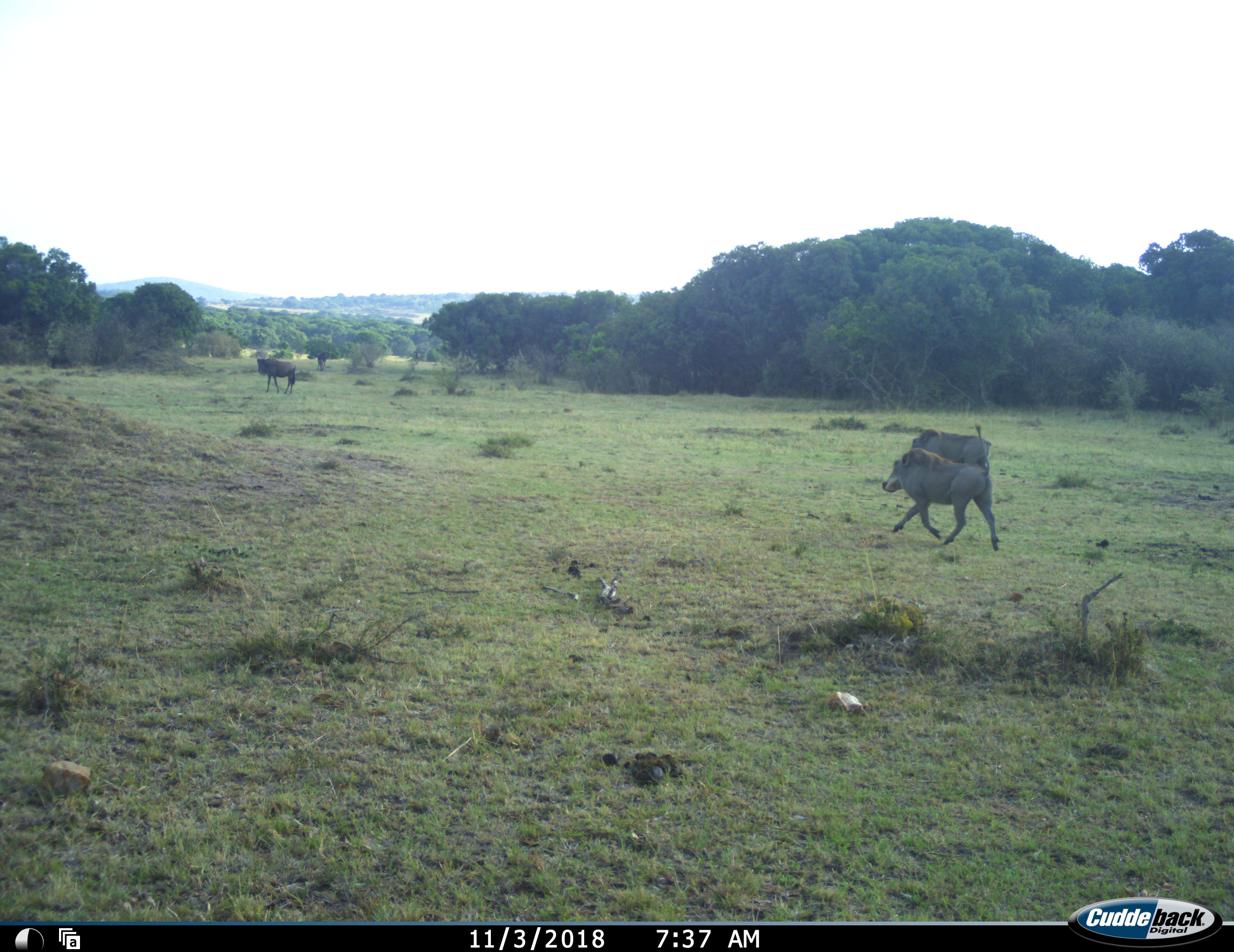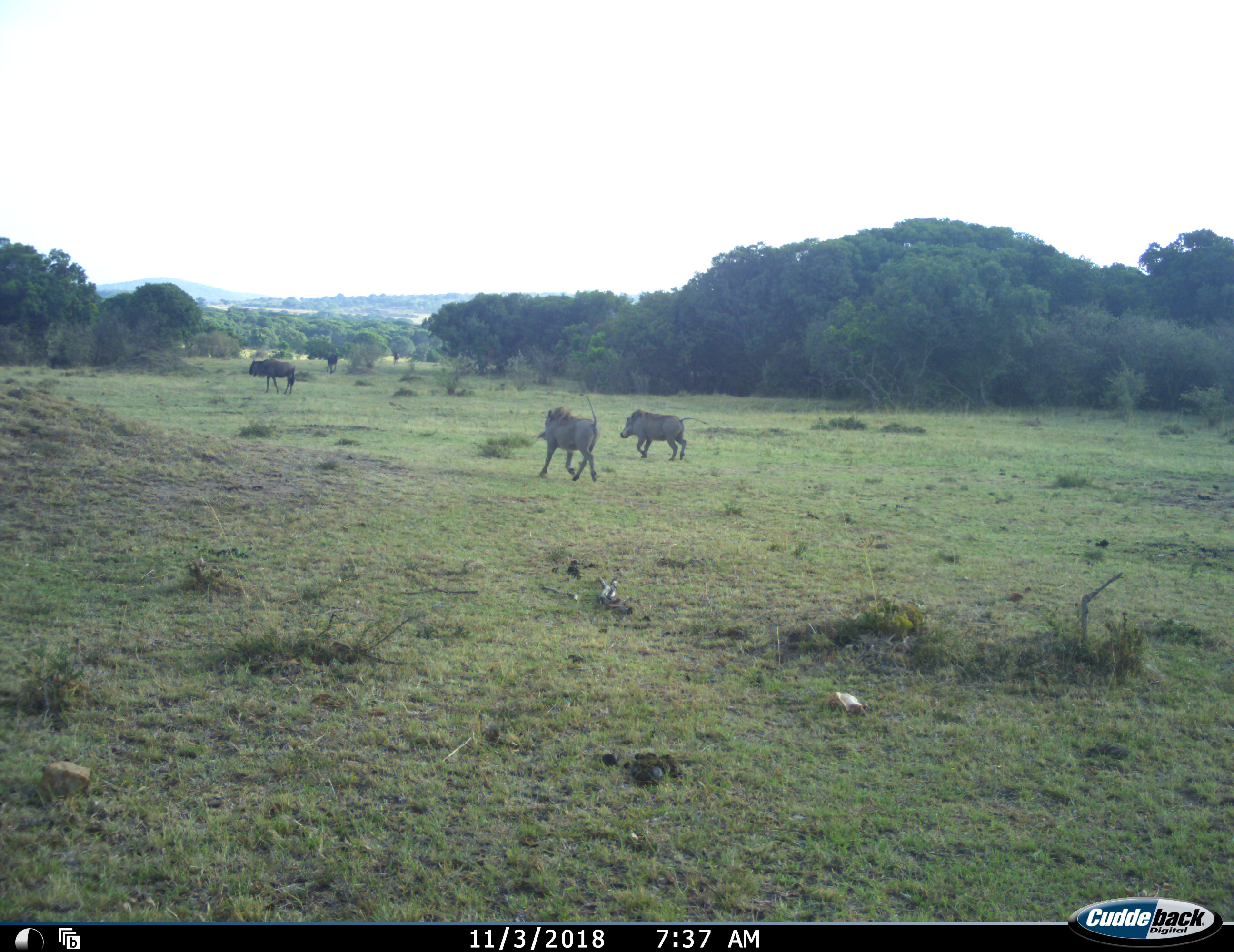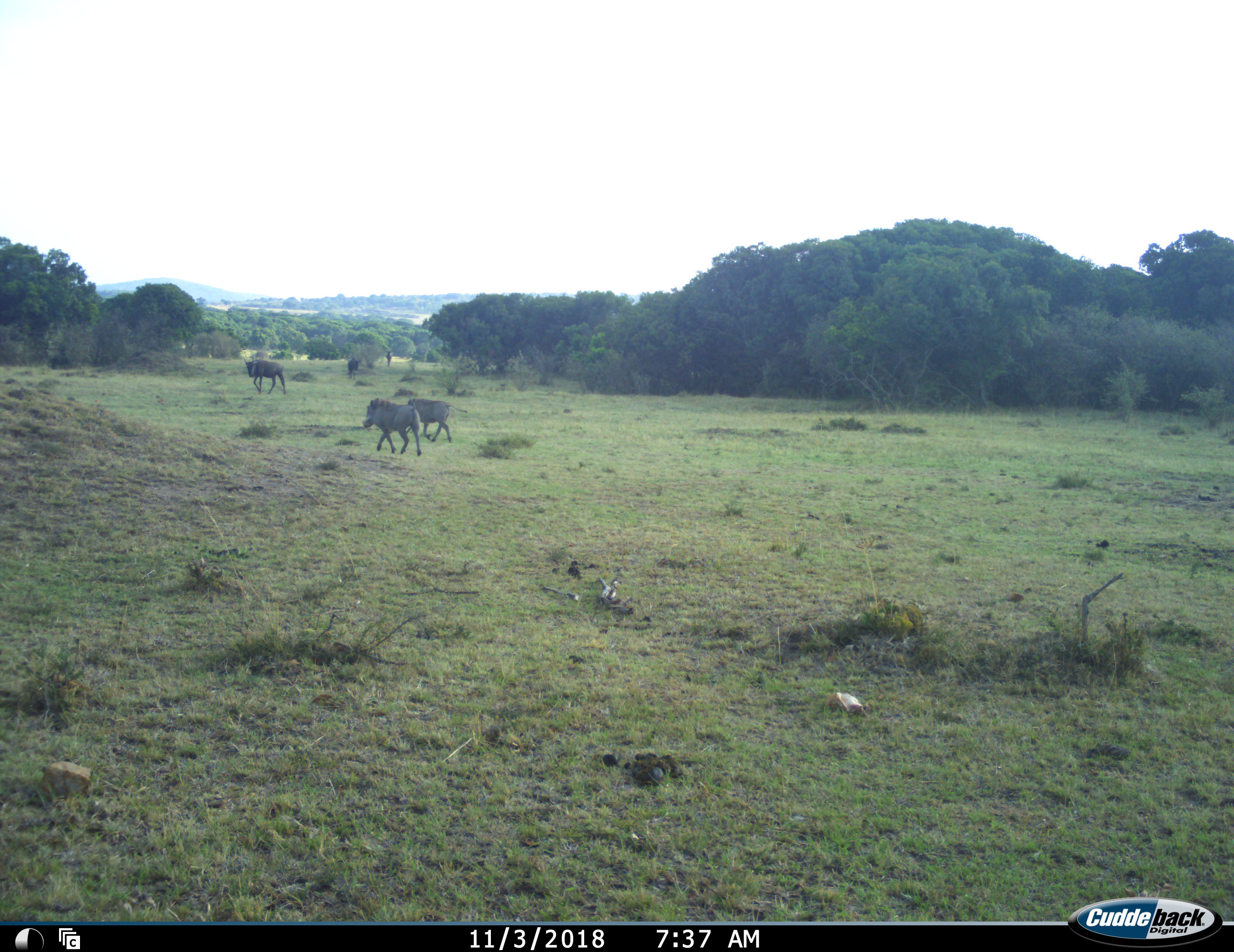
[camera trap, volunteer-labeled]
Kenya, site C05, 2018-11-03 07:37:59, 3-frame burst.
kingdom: Animalia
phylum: Chordata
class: Mammalia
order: Artiodactyla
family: Suidae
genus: Phacochoerus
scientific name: Phacochoerus africanus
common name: warthog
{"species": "warthog (Phacochoerus africanus)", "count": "2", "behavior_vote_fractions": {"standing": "0%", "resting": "0%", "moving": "100%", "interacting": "0%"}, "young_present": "0%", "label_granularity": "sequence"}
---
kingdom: Animalia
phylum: Chordata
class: Mammalia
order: Artiodactyla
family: Bovidae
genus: Connochaetes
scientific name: Connochaetes taurinus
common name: common wildebeest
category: wildebeest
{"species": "wildebeest (common wildebeest) (Connochaetes taurinus)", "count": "3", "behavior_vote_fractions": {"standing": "29%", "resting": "0%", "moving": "71%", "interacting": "0%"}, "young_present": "0%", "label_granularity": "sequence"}